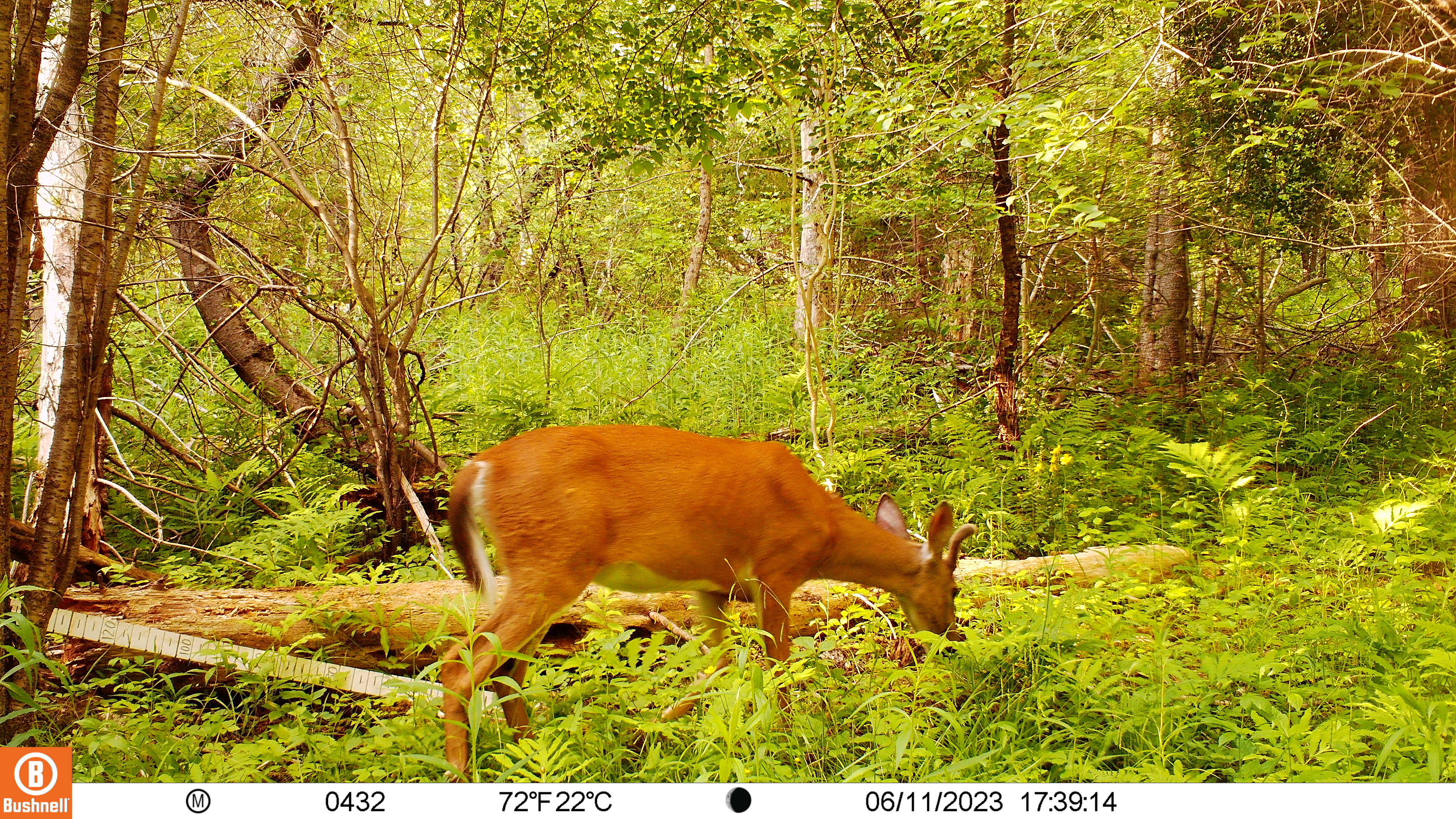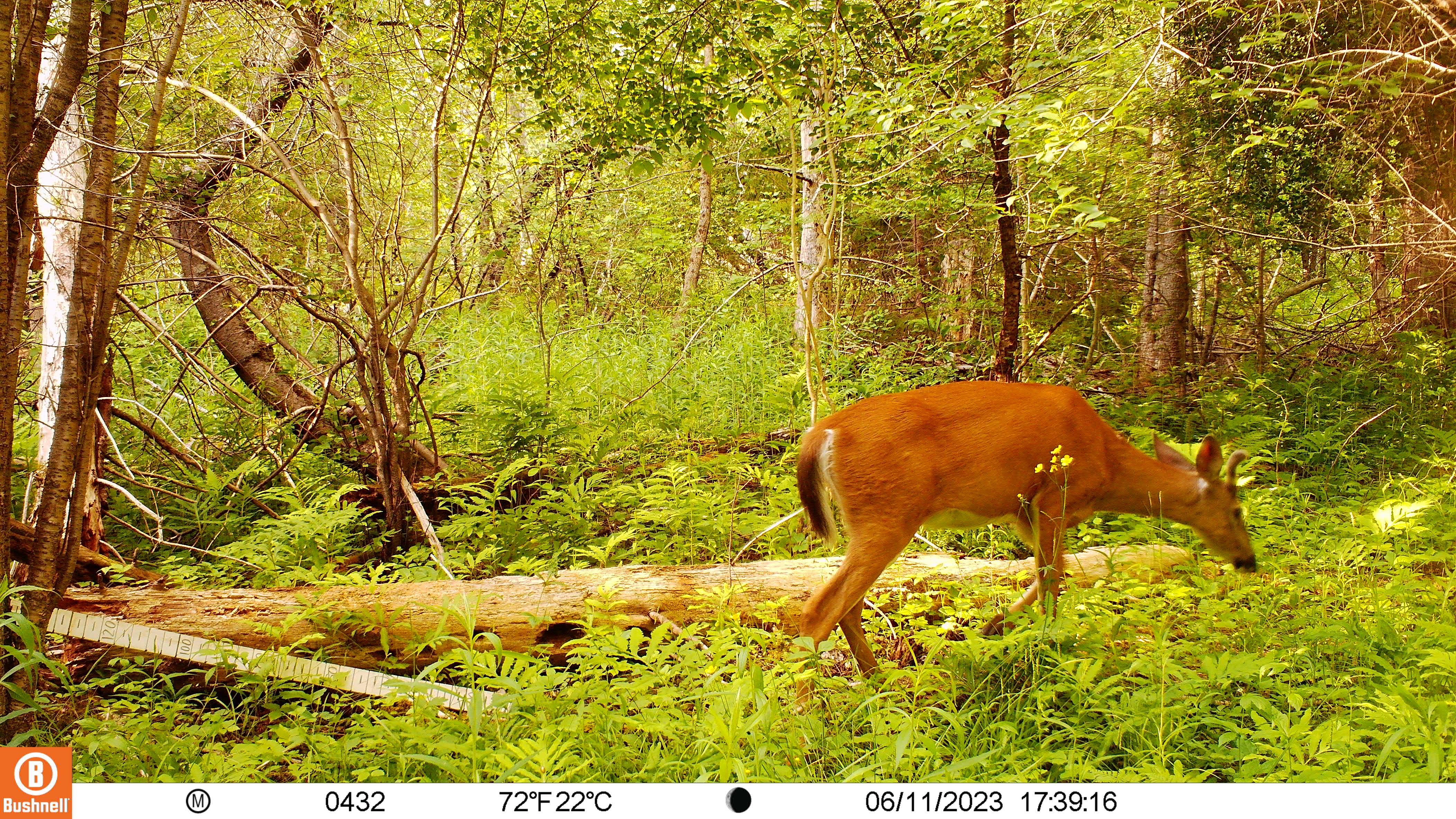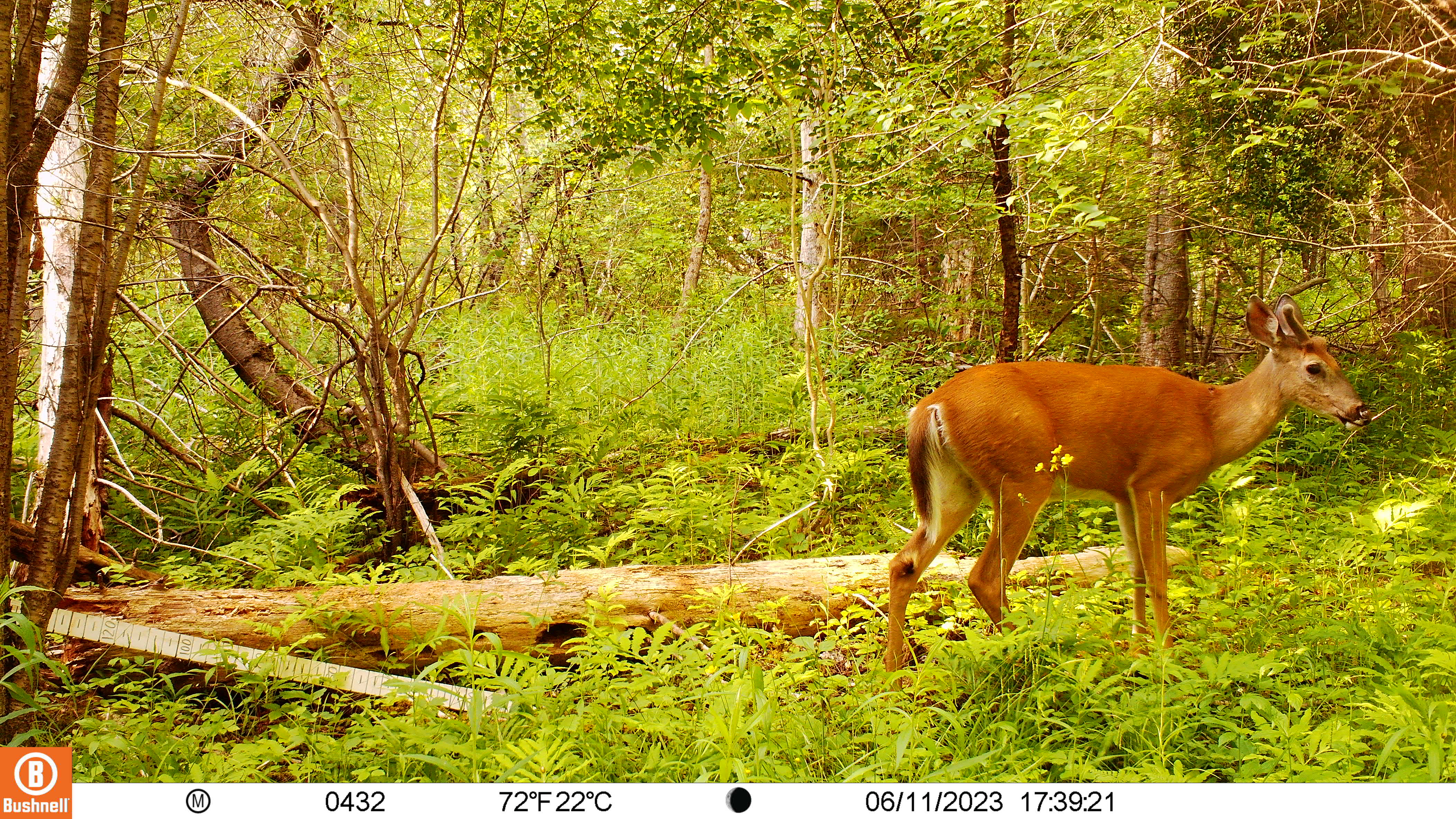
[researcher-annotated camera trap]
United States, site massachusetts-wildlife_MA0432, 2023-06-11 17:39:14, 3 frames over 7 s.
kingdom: Animalia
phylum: Chordata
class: Mammalia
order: Artiodactyla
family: Cervidae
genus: Odocoileus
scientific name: Odocoileus virginianus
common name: white-tailed deer